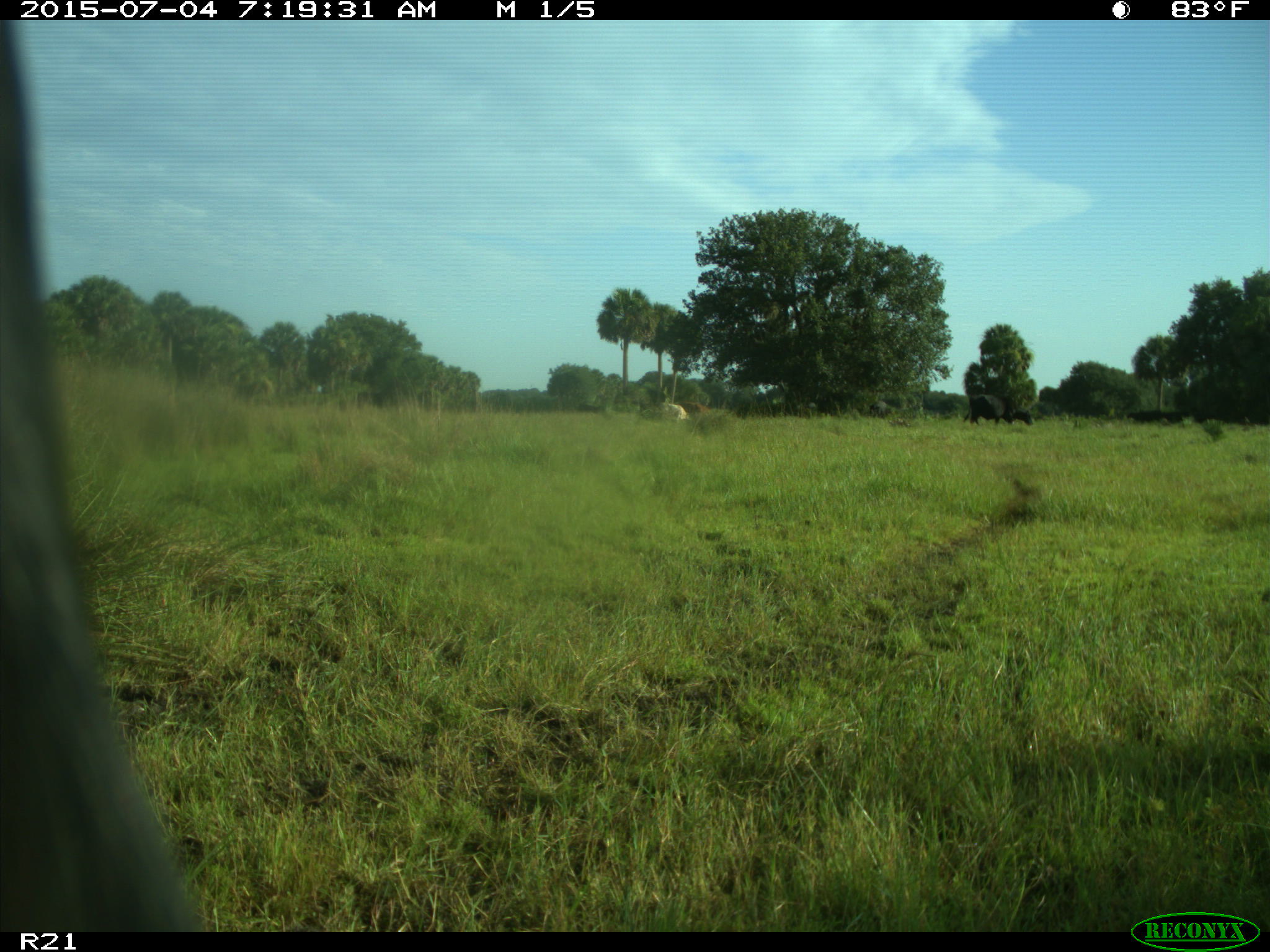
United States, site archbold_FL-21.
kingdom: Animalia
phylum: Chordata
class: Mammalia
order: Artiodactyla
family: Bovidae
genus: Bos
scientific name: Bos taurus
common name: domestic cow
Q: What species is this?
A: Bos taurus (domestic cow).